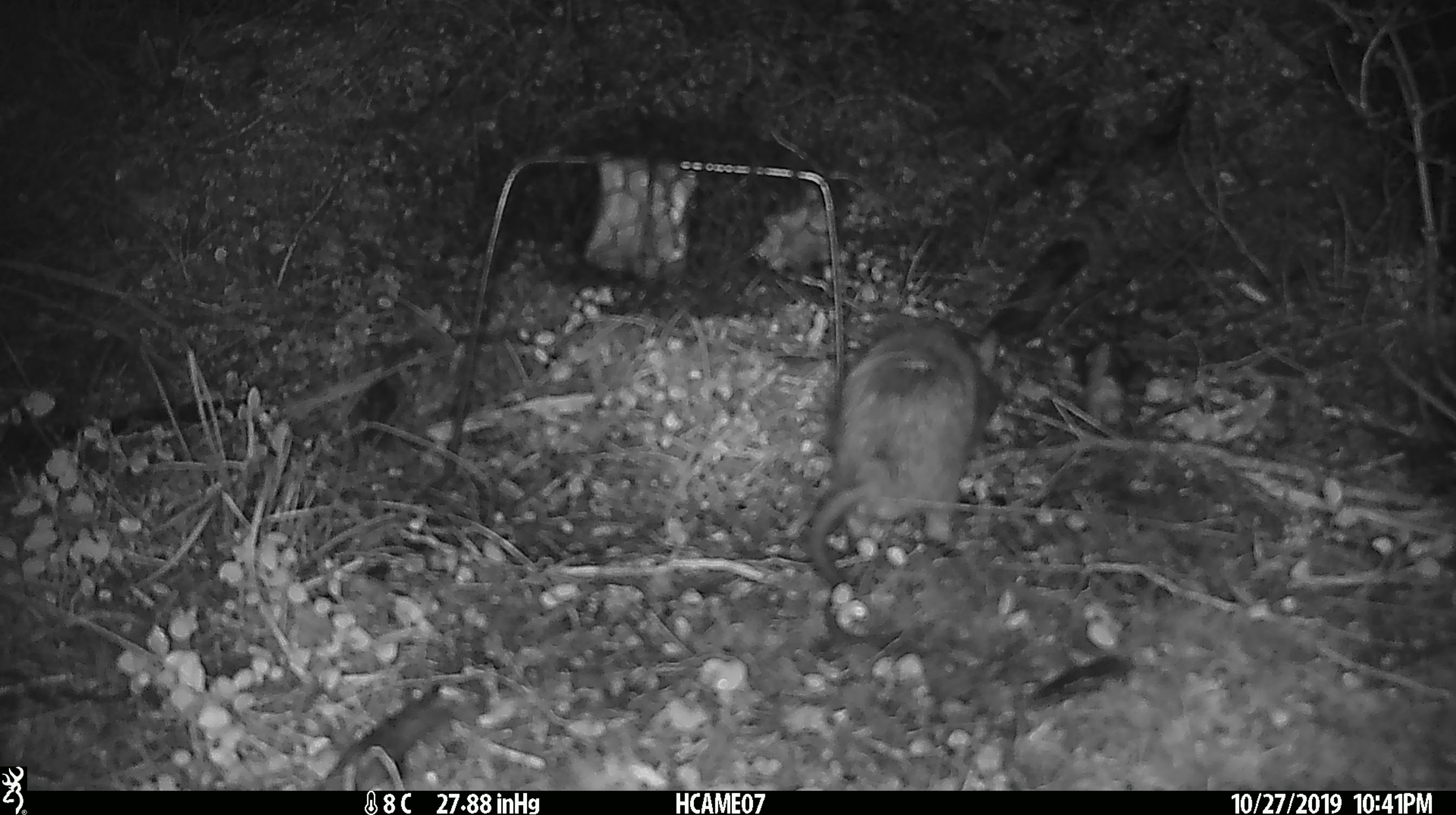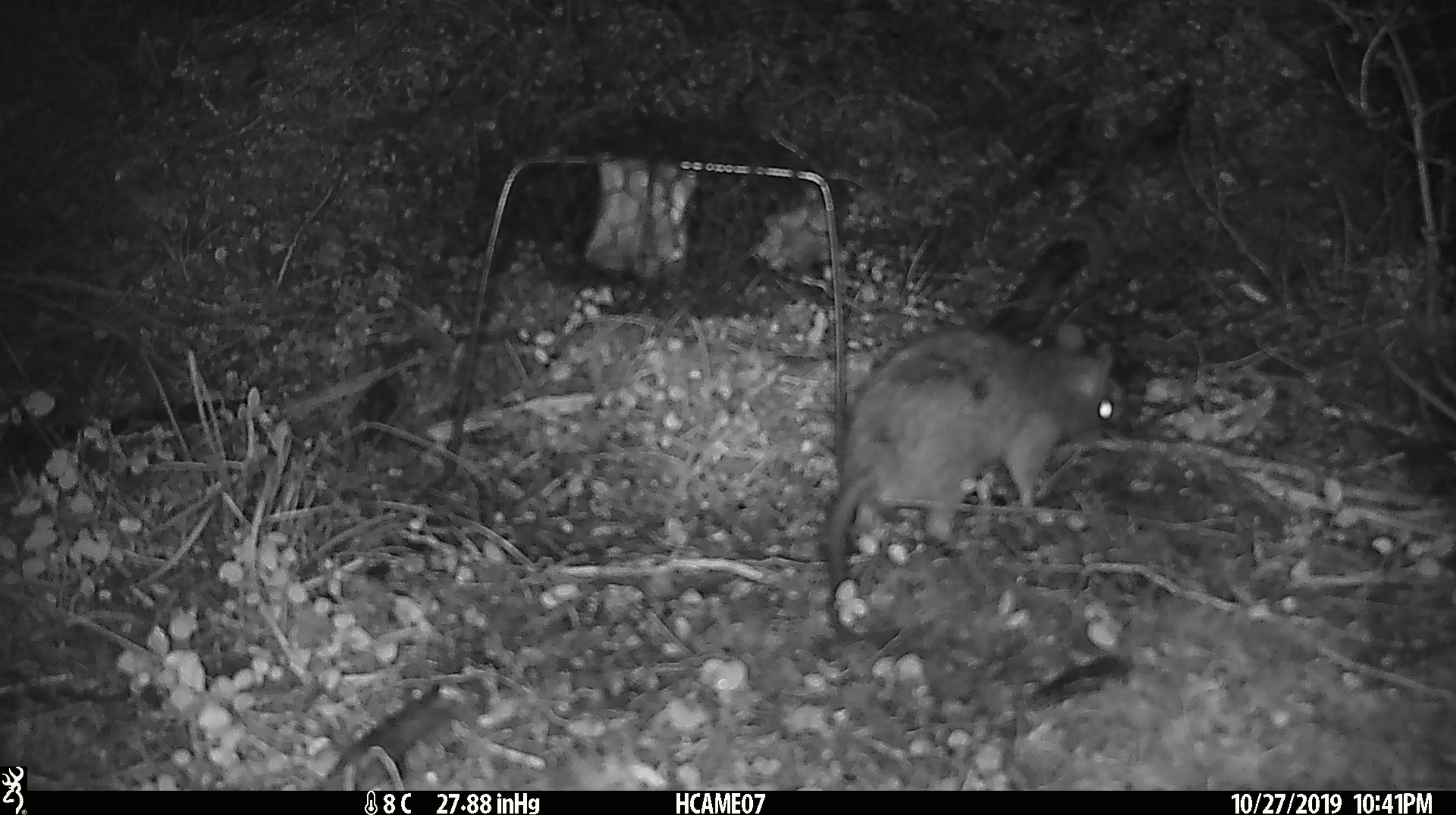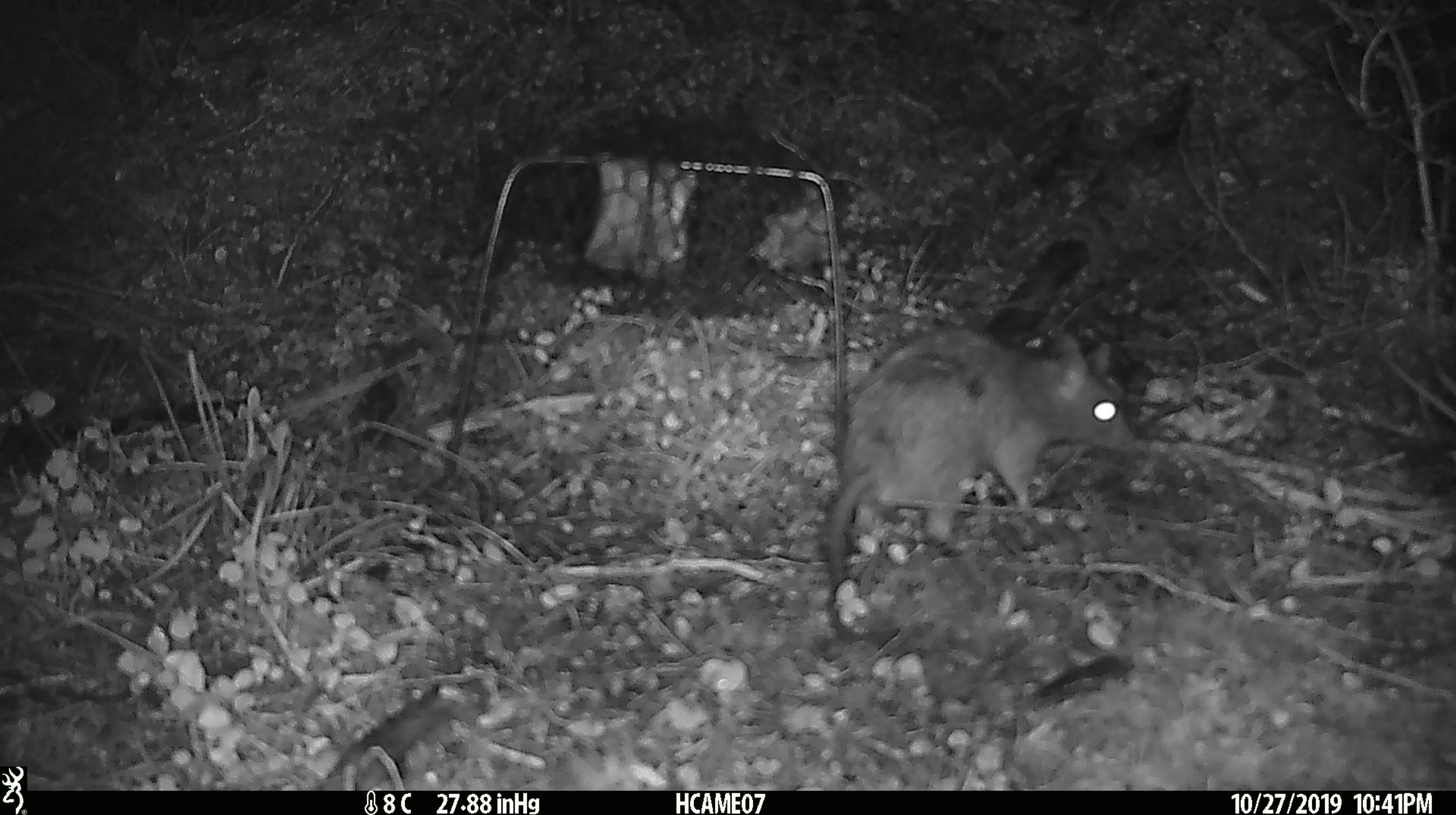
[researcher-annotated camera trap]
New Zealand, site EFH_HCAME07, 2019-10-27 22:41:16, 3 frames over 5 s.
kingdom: Animalia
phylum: Chordata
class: Mammalia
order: Rodentia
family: Muridae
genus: Rattus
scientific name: Rattus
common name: rat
Rat (Rattus).